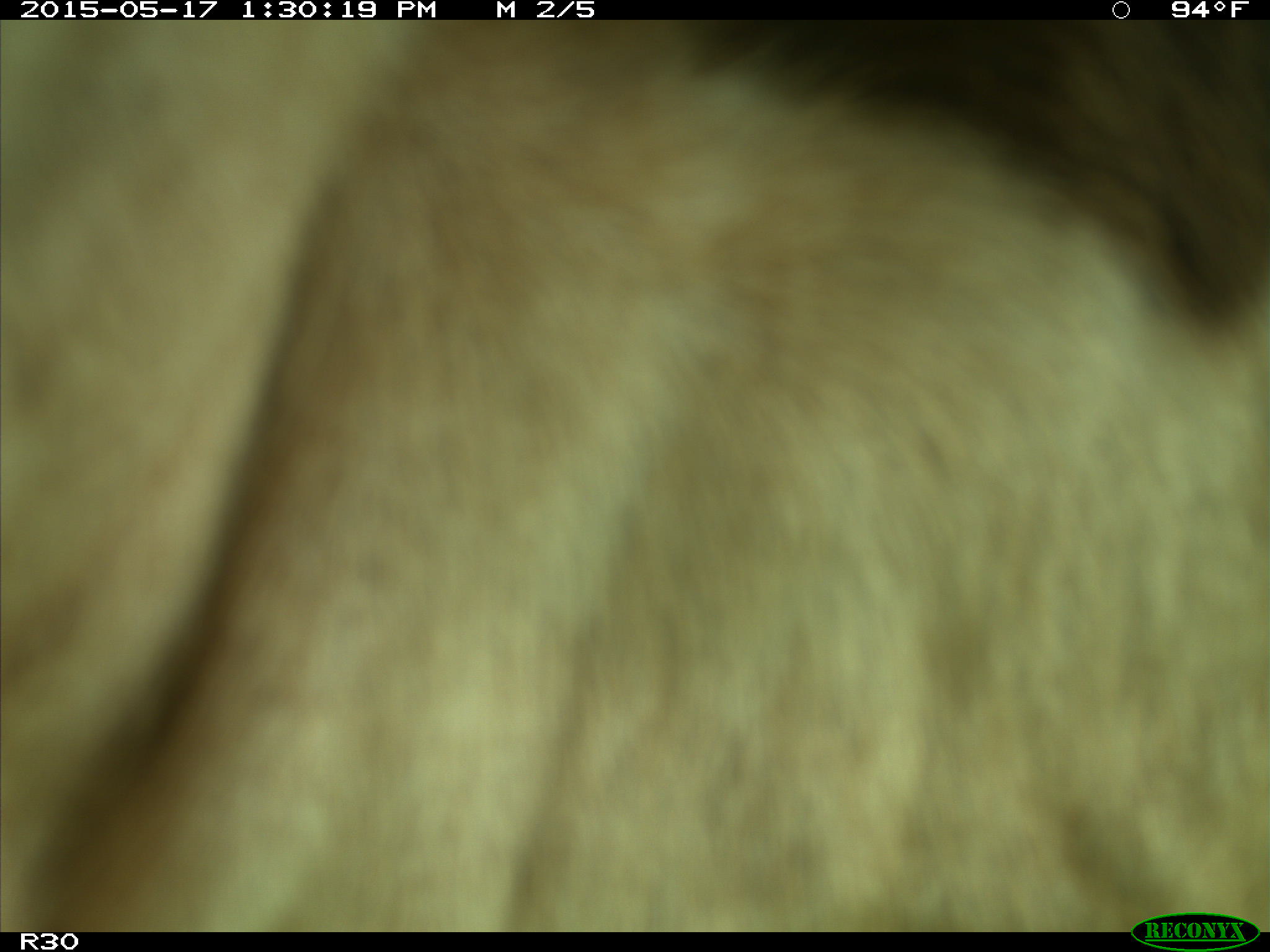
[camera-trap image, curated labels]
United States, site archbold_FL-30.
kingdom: Animalia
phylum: Chordata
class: Mammalia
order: Artiodactyla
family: Bovidae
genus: Bos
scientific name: Bos taurus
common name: domestic cow